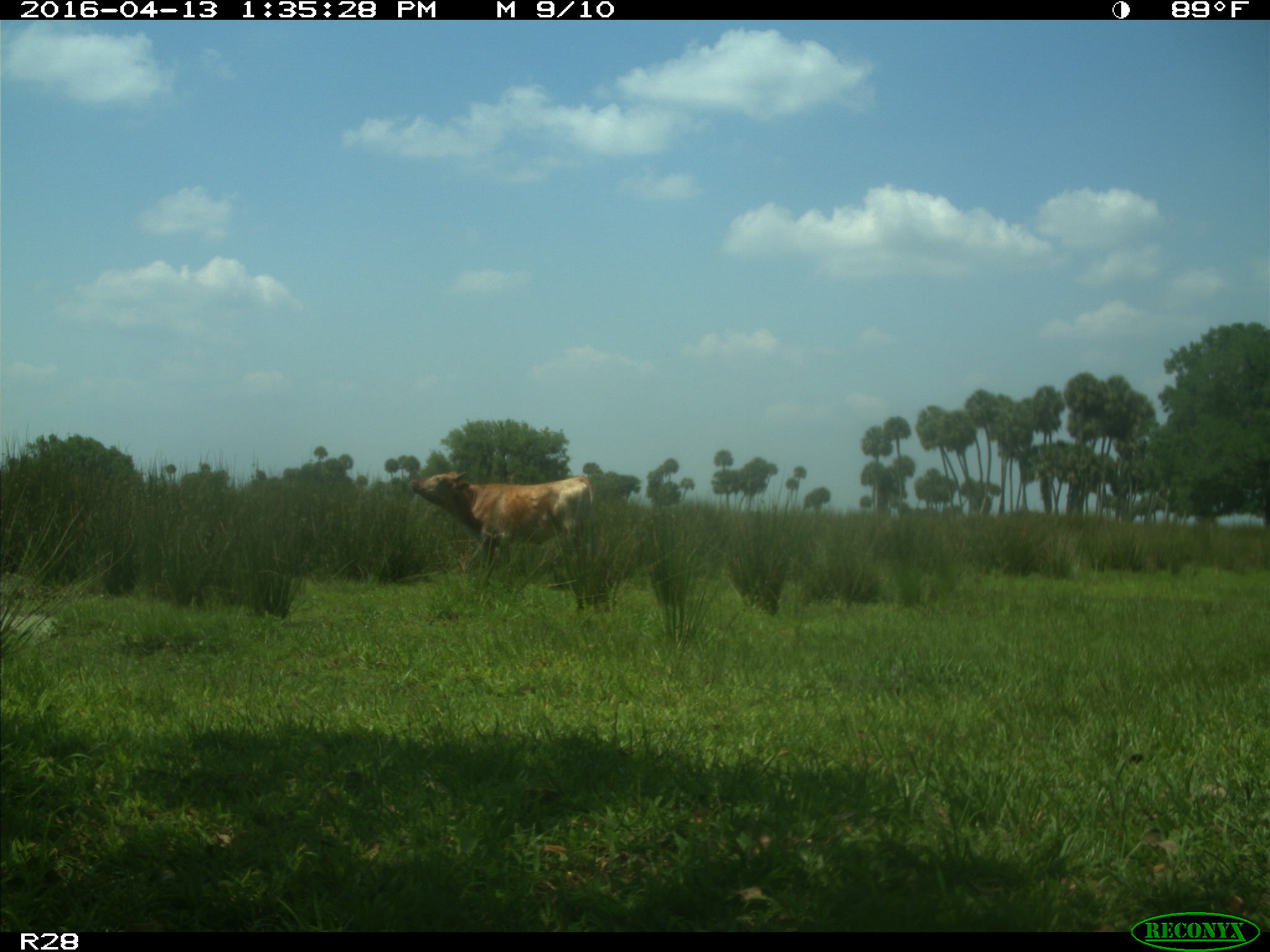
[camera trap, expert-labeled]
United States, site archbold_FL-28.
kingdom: Animalia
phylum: Chordata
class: Mammalia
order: Artiodactyla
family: Bovidae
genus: Bos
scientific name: Bos taurus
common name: domestic cow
Bos taurus (domestic cow).